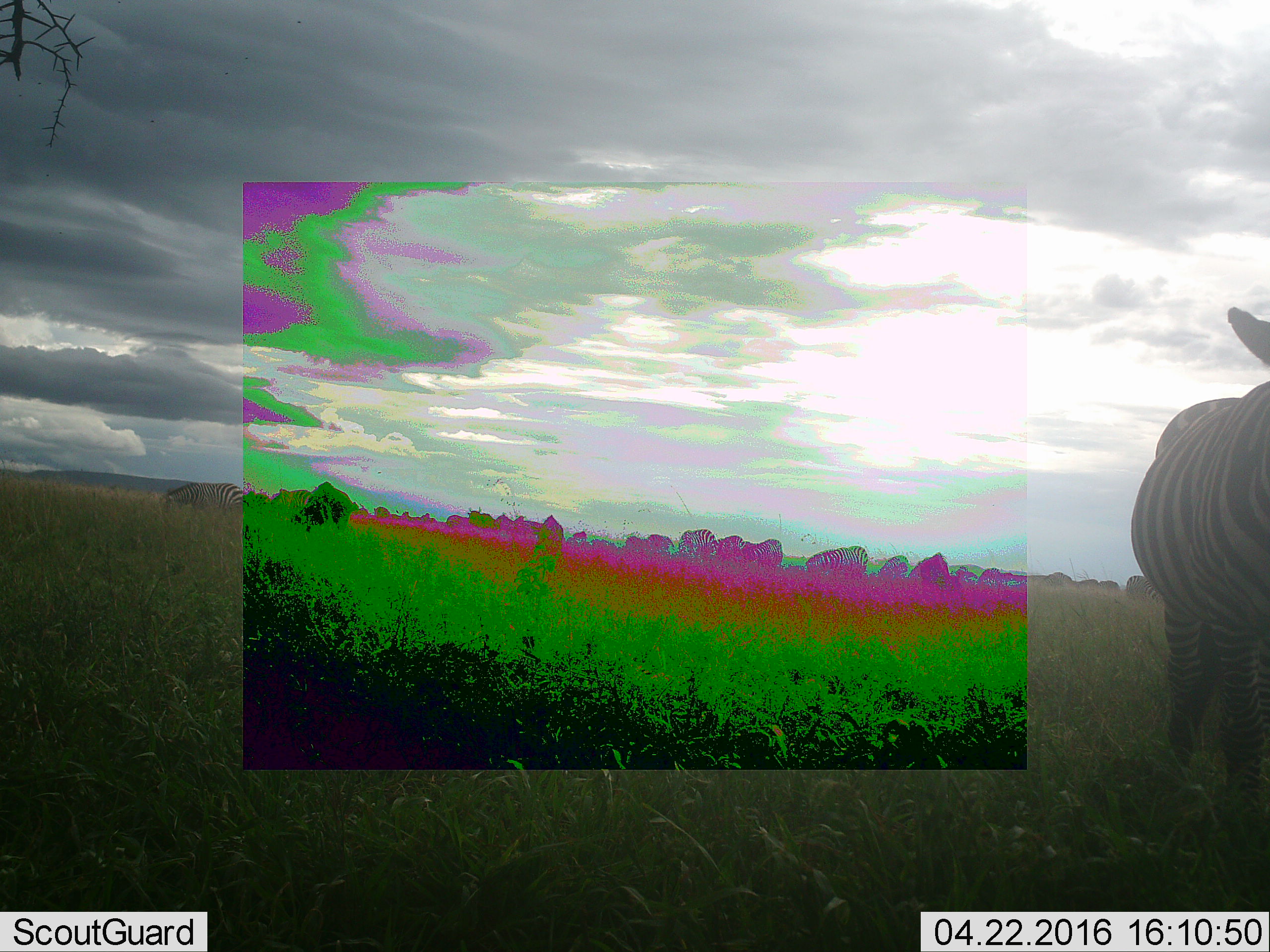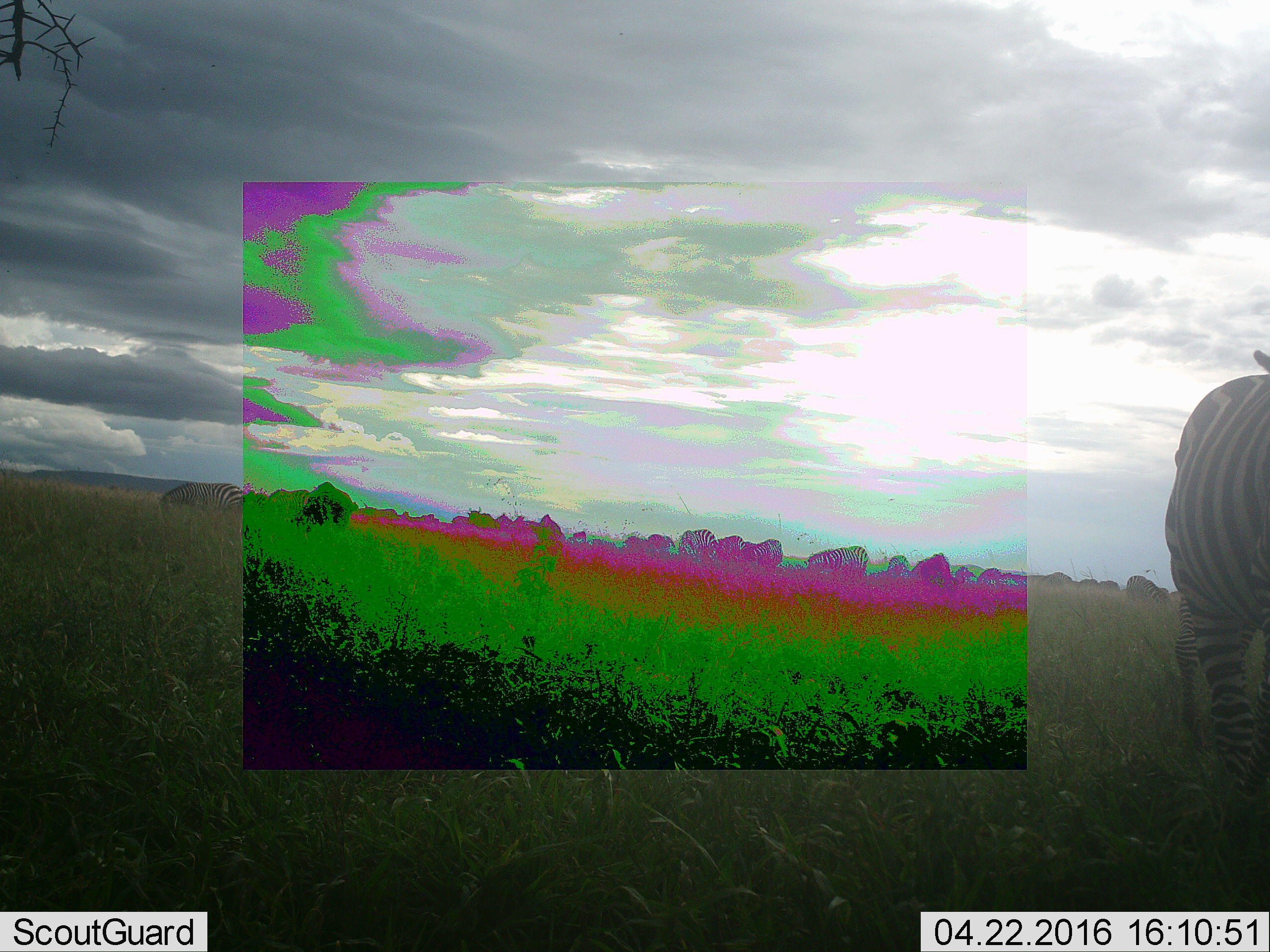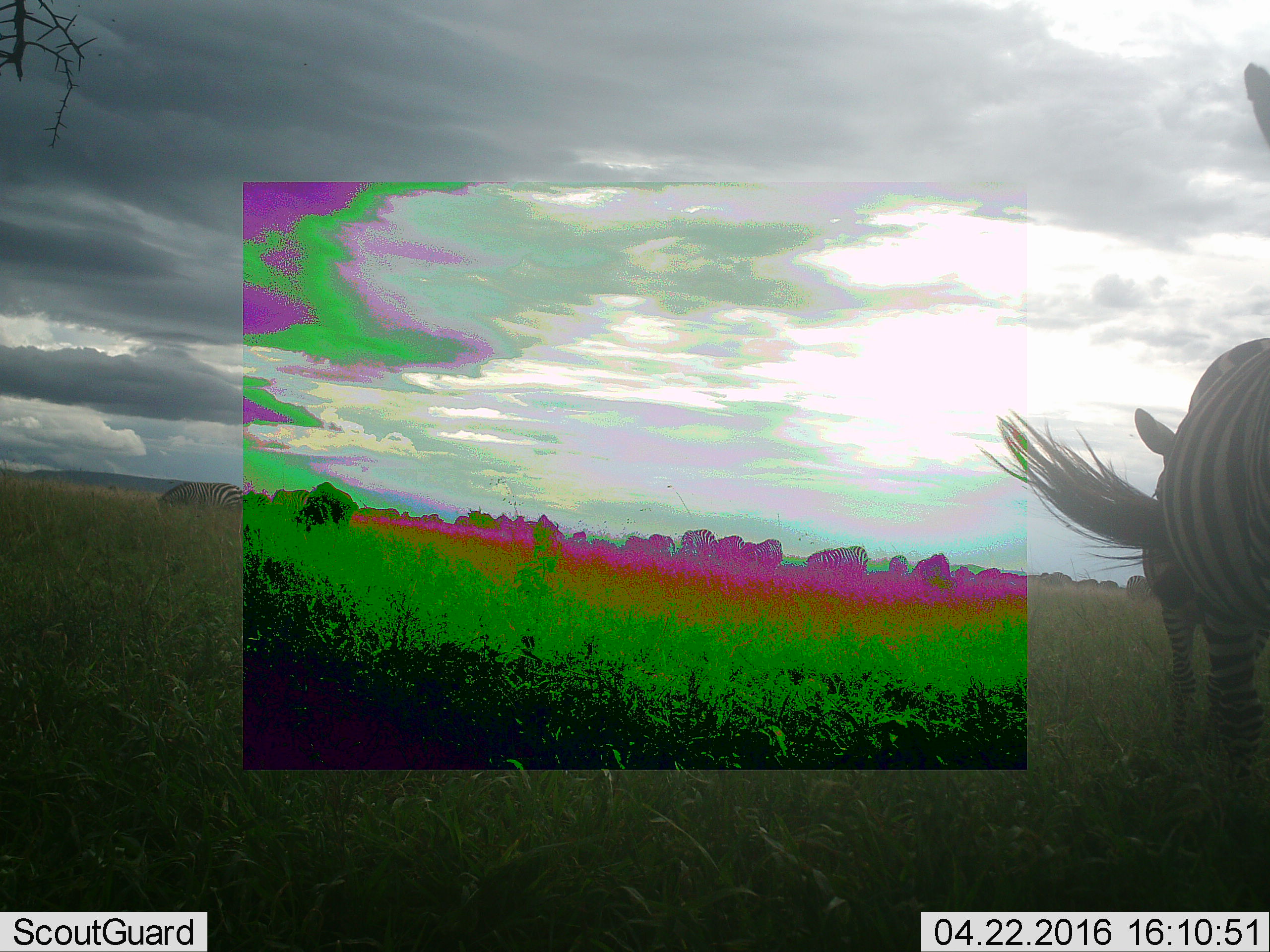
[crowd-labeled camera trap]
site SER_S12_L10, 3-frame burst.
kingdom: Animalia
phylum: Chordata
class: Mammalia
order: Perissodactyla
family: Equidae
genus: Equus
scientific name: Equus quagga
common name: plains zebra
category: zebraplains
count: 11-50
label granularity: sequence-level